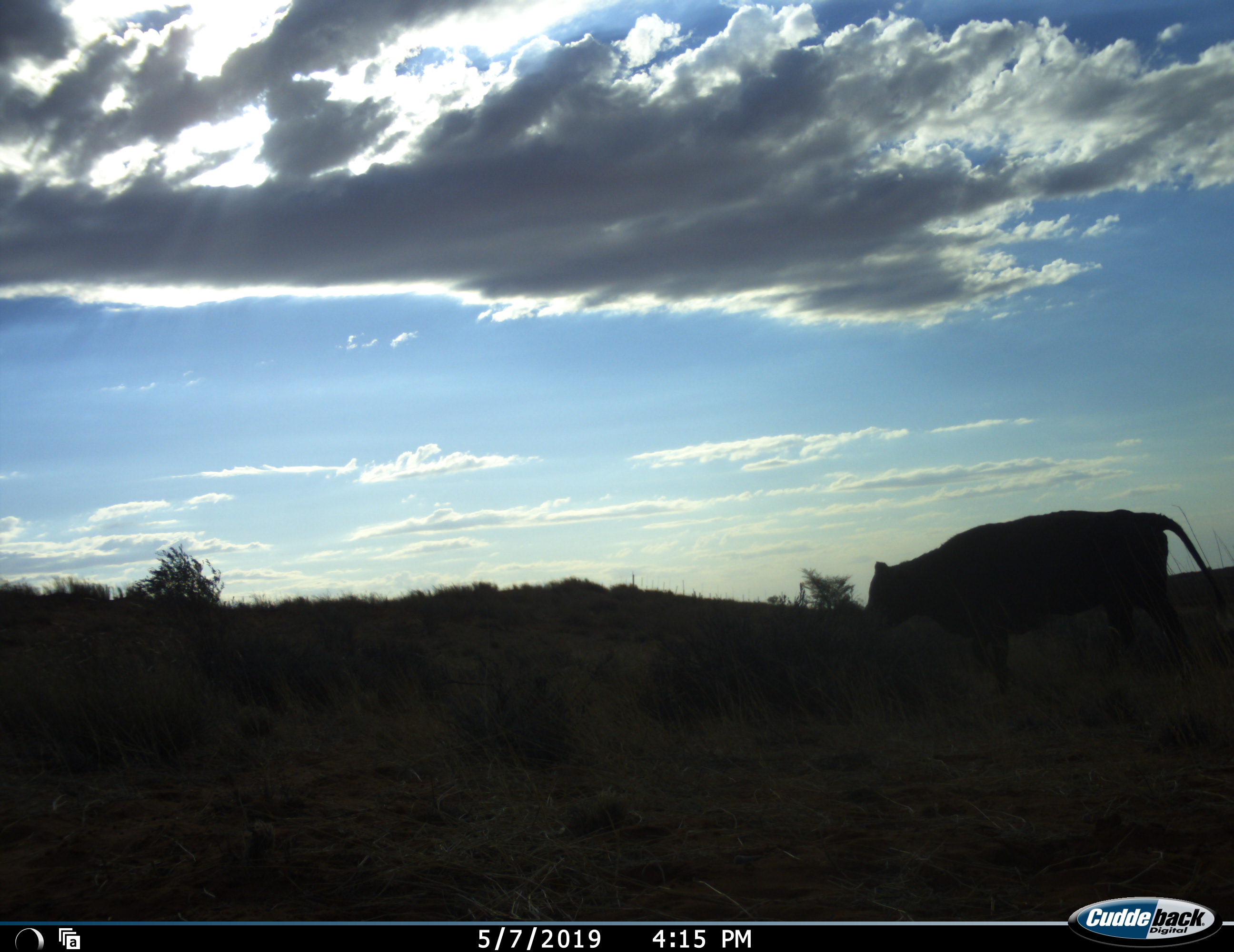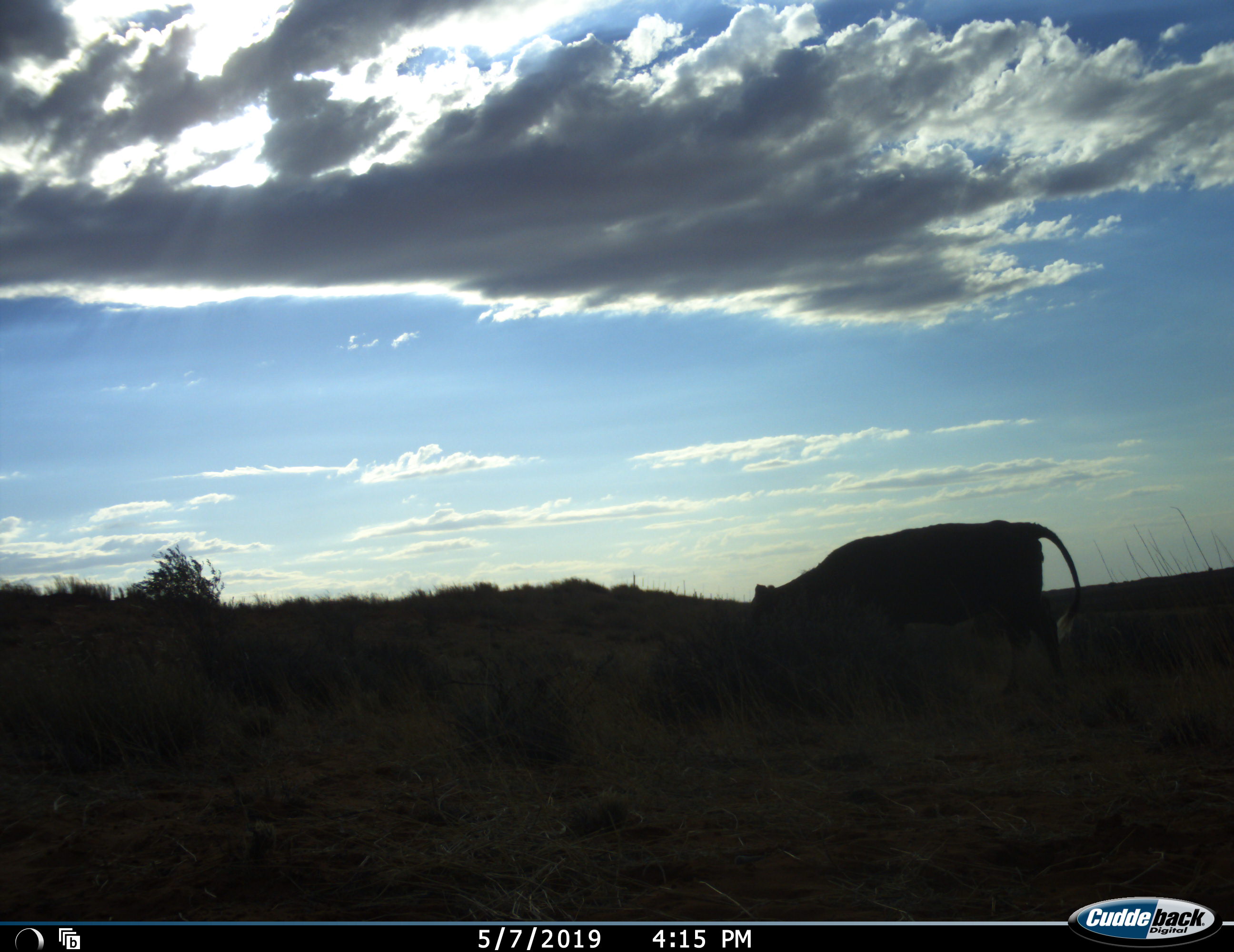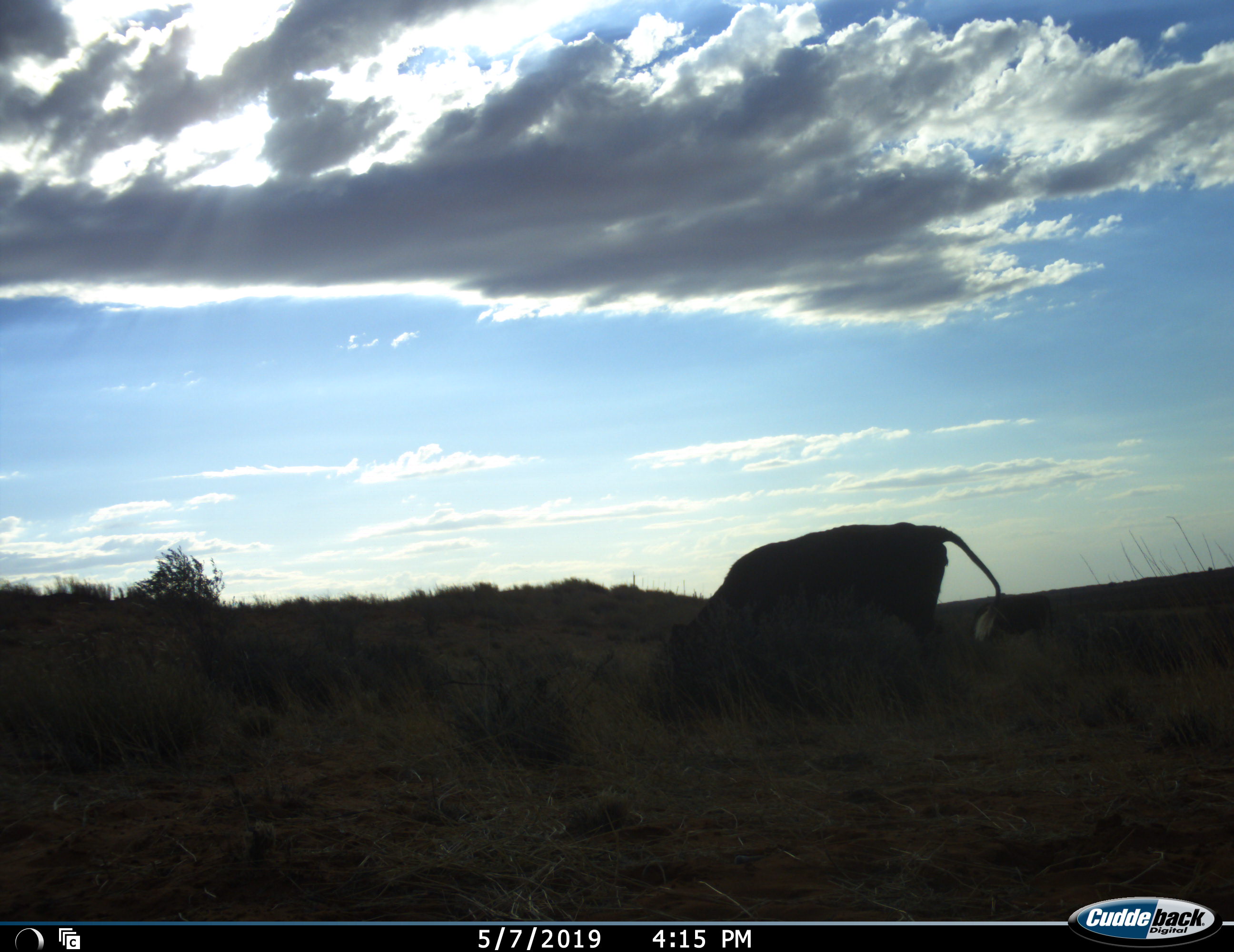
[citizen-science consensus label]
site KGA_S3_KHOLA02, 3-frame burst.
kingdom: Animalia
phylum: Chordata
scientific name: Vertebrata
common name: domestic animal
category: domesticanimal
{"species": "domesticanimal (domestic animal) (Vertebrata)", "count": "1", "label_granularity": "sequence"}